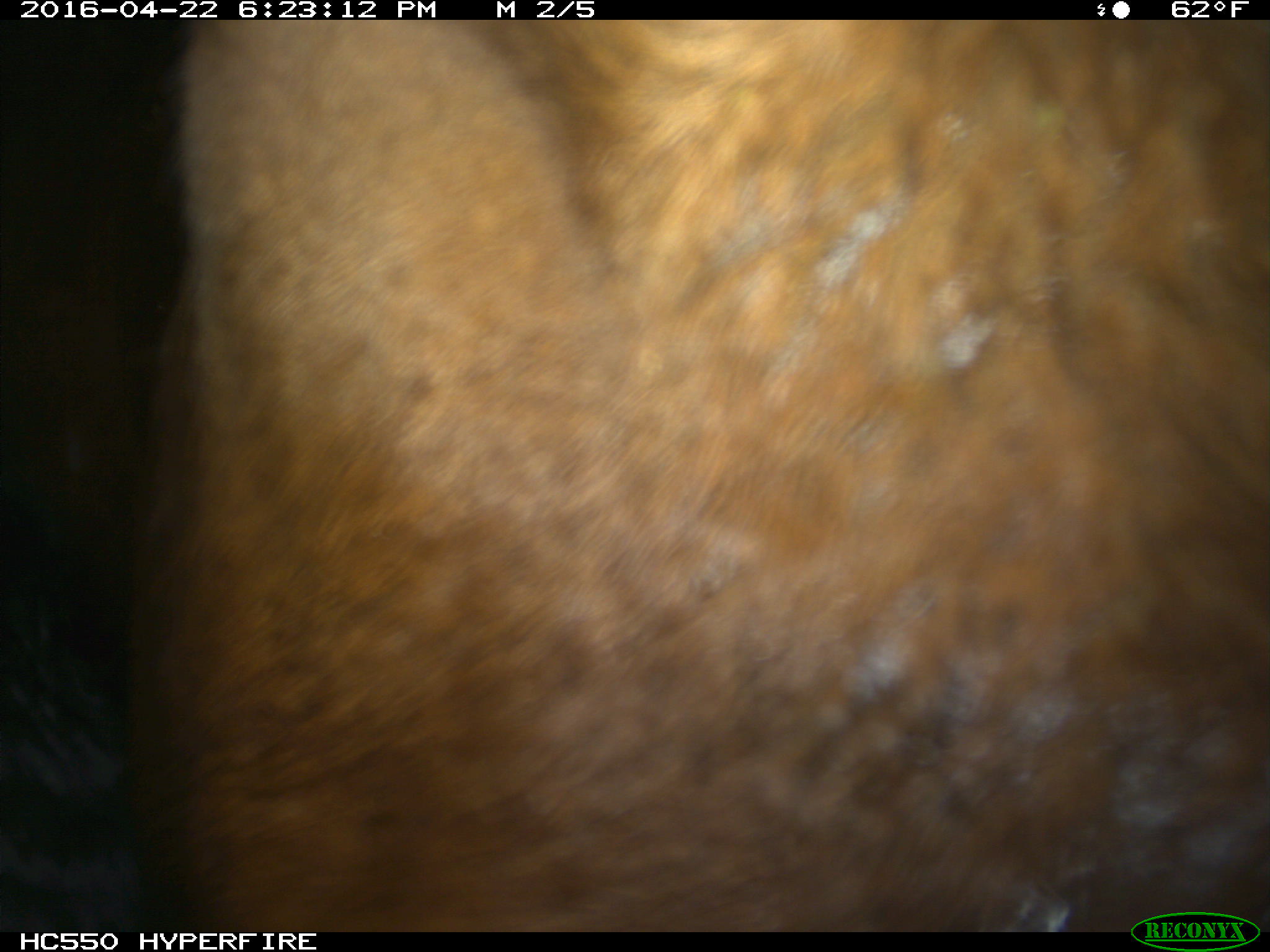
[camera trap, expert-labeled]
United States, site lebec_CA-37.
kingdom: Animalia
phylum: Chordata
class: Mammalia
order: Artiodactyla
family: Bovidae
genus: Bos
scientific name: Bos taurus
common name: domestic cow